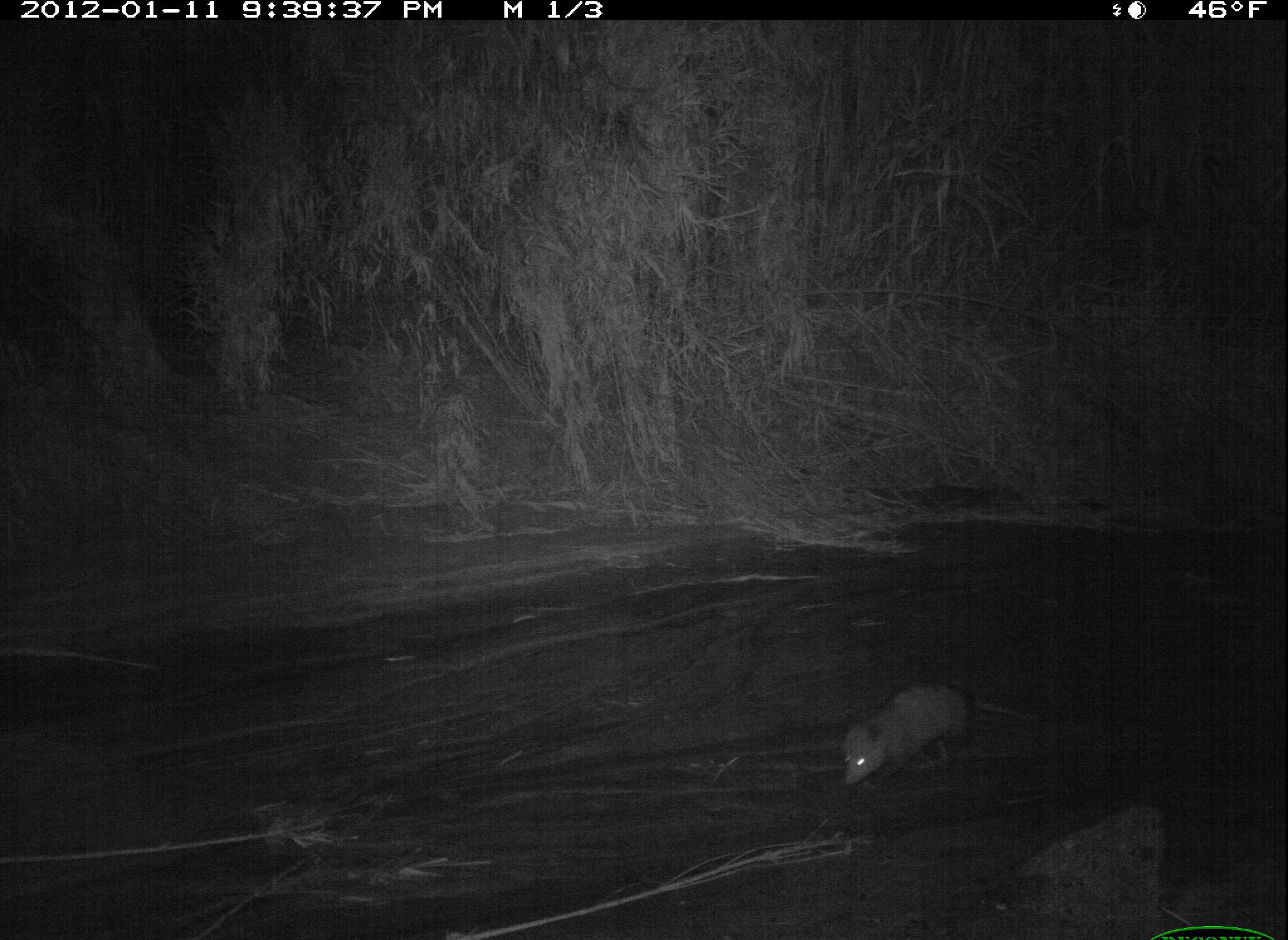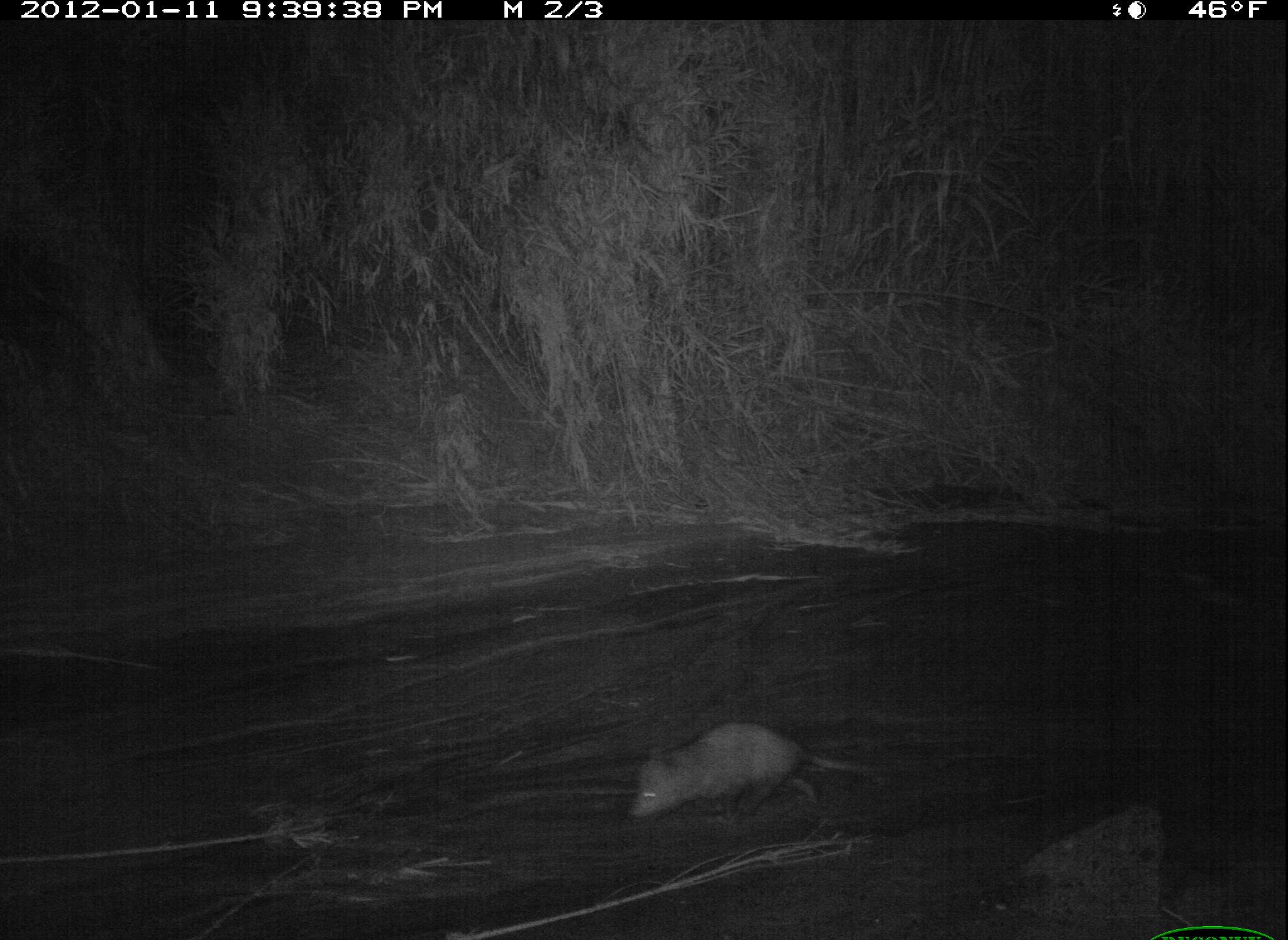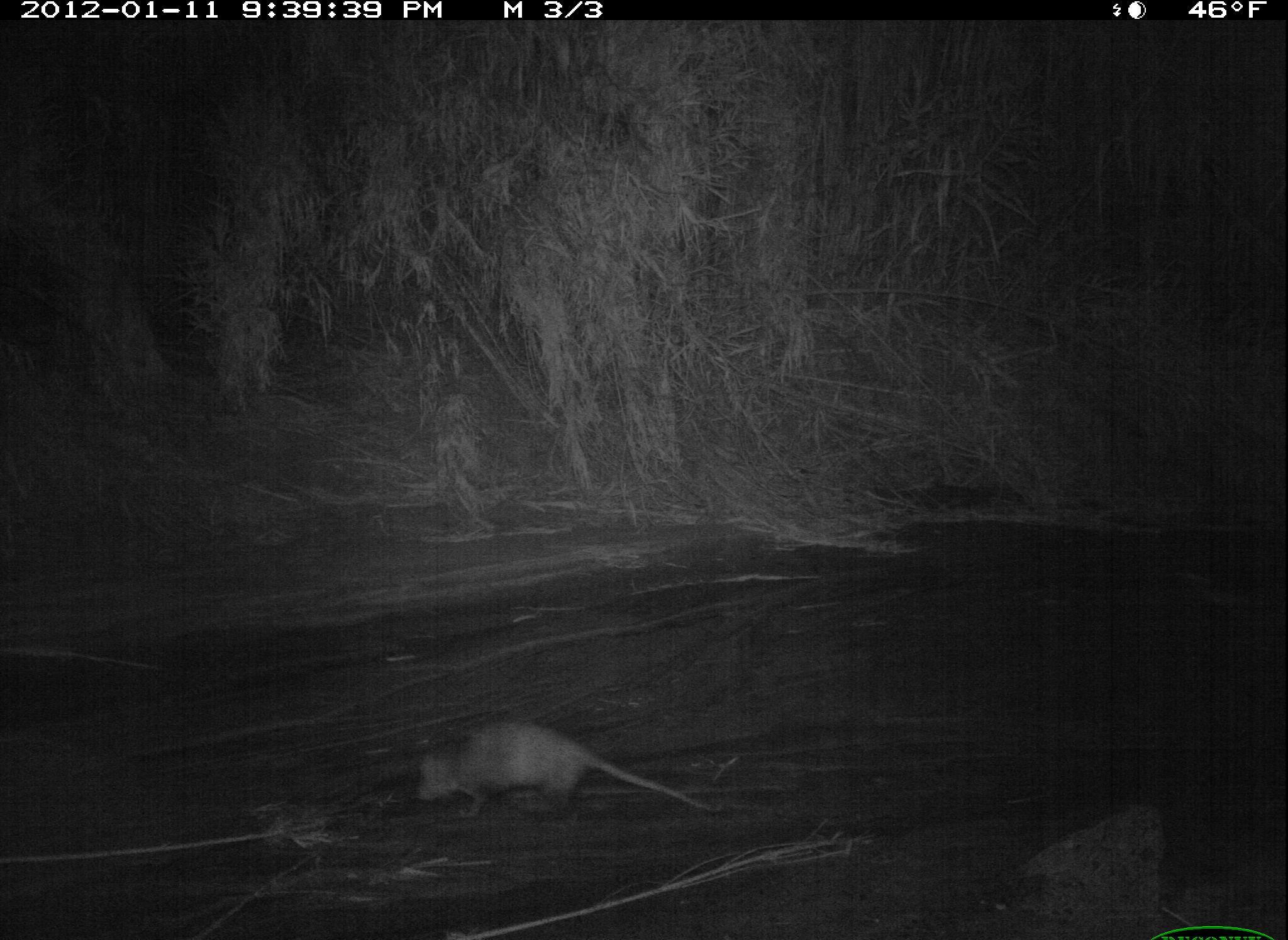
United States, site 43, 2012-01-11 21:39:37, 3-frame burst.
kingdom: Animalia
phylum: Chordata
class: Mammalia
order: Didelphimorphia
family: Didelphidae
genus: Didelphis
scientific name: Didelphis virginiana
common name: virginia opossum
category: opossum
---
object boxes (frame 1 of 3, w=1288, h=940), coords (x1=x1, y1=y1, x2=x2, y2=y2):
opossum: (x1=813, y1=672, x2=1027, y2=796)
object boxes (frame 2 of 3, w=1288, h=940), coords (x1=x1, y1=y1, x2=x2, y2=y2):
opossum: (x1=618, y1=705, x2=894, y2=836)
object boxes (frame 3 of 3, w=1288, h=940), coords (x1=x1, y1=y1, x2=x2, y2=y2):
opossum: (x1=404, y1=715, x2=736, y2=833)